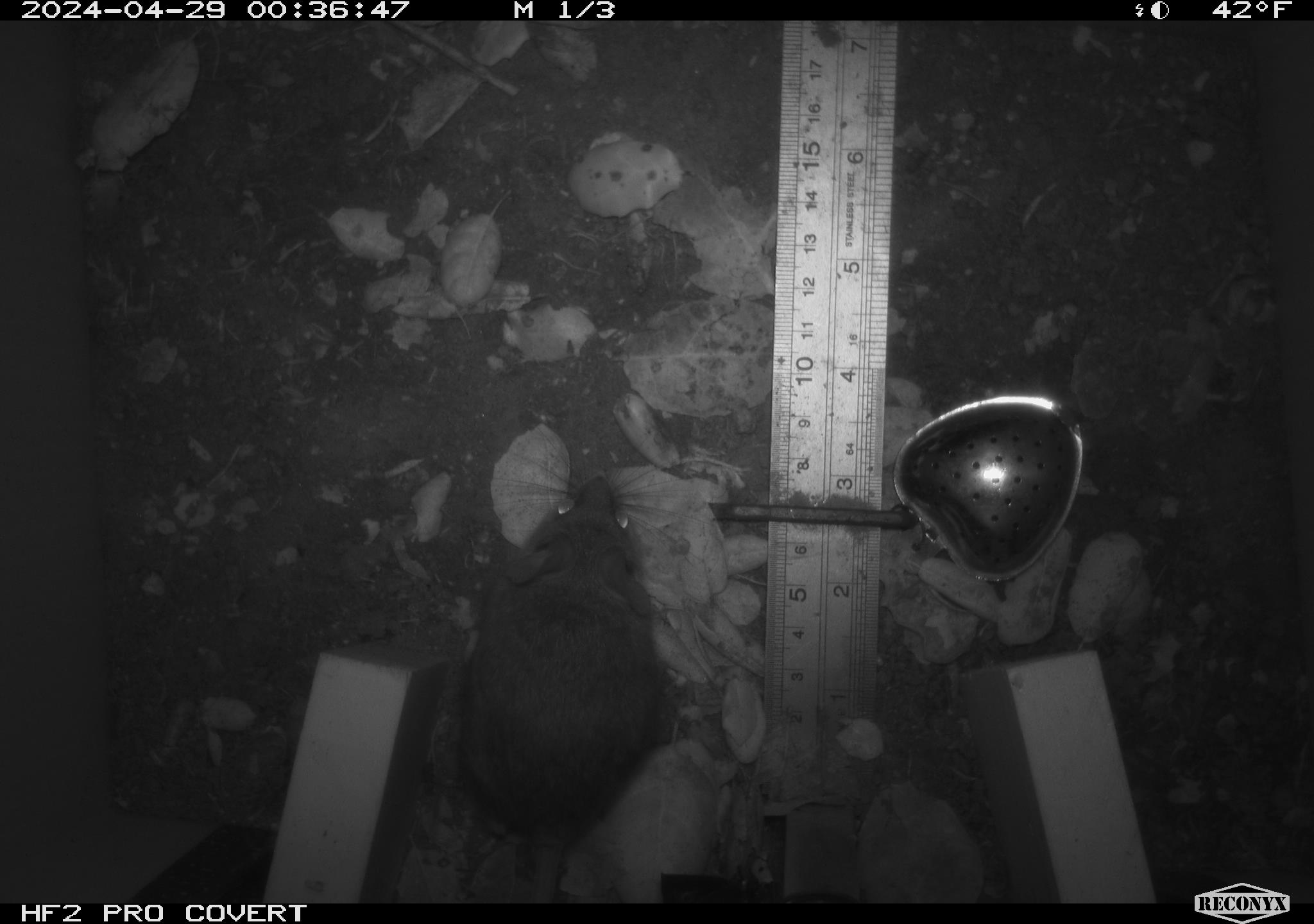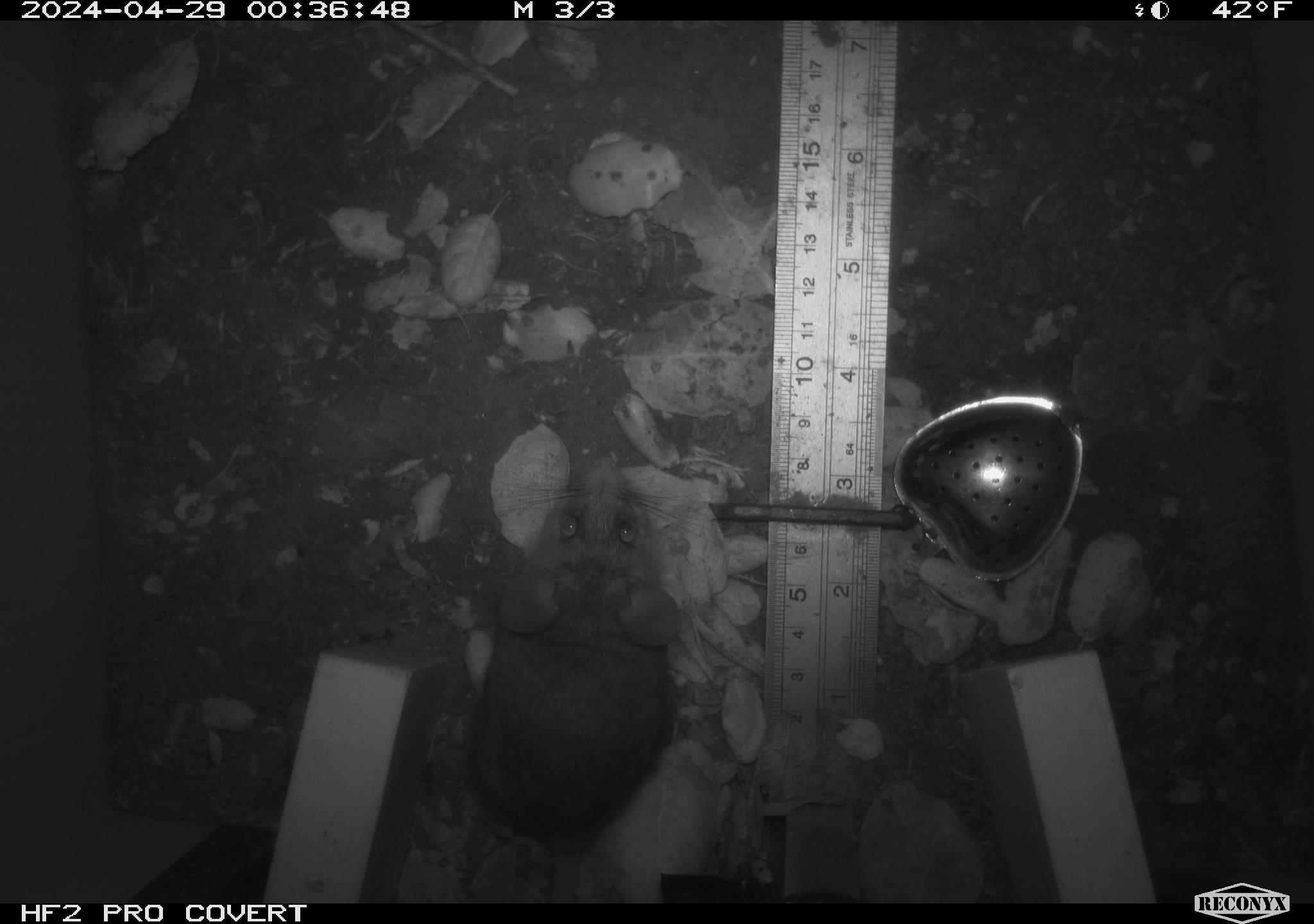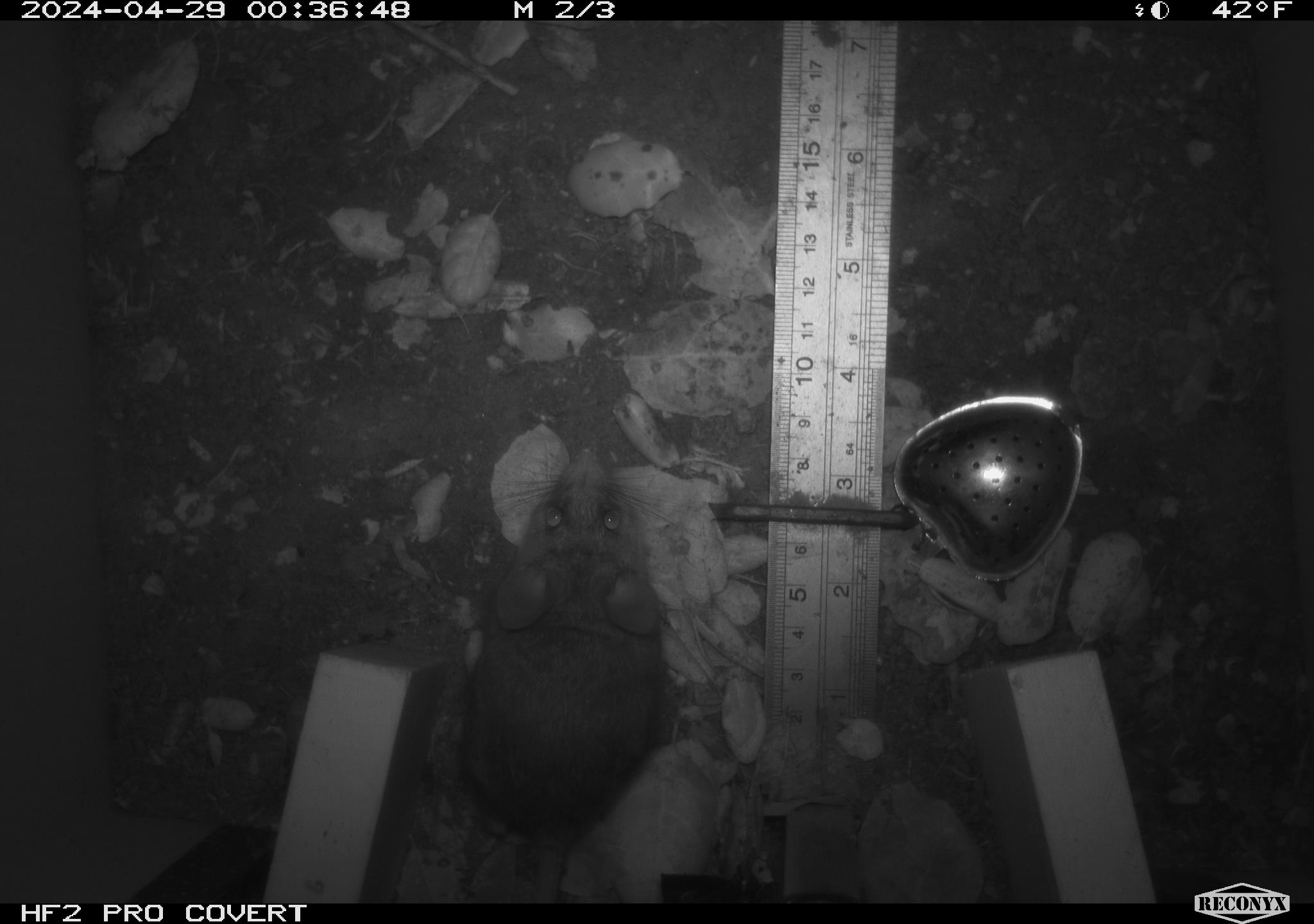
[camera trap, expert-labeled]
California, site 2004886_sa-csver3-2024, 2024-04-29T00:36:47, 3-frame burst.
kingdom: Animalia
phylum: Chordata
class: Mammalia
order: Rodentia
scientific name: Rodentia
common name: rodent